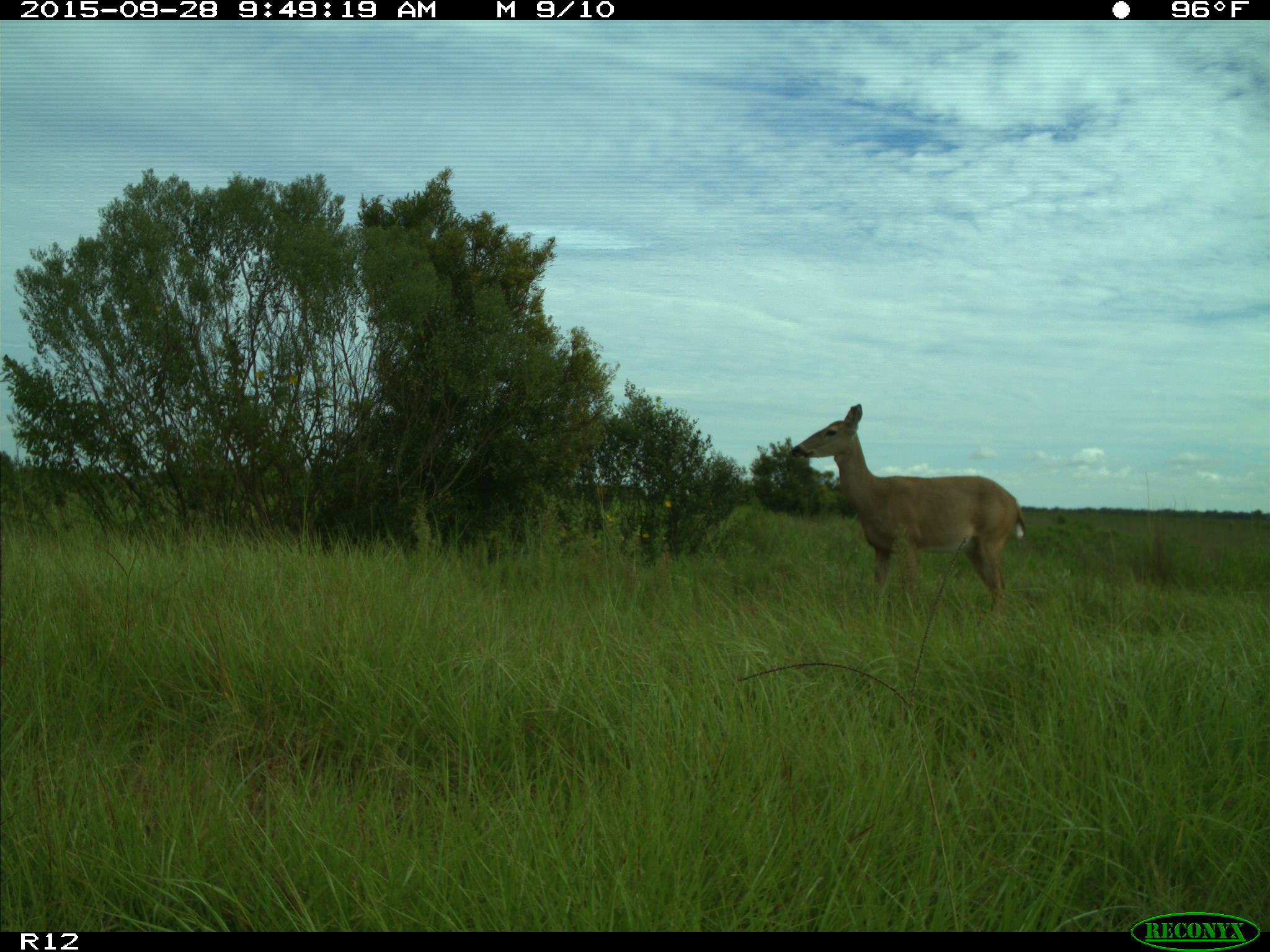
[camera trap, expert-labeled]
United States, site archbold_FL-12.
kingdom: Animalia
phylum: Chordata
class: Mammalia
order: Artiodactyla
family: Cervidae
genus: Odocoileus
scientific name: Odocoileus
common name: deer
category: unidentified deer